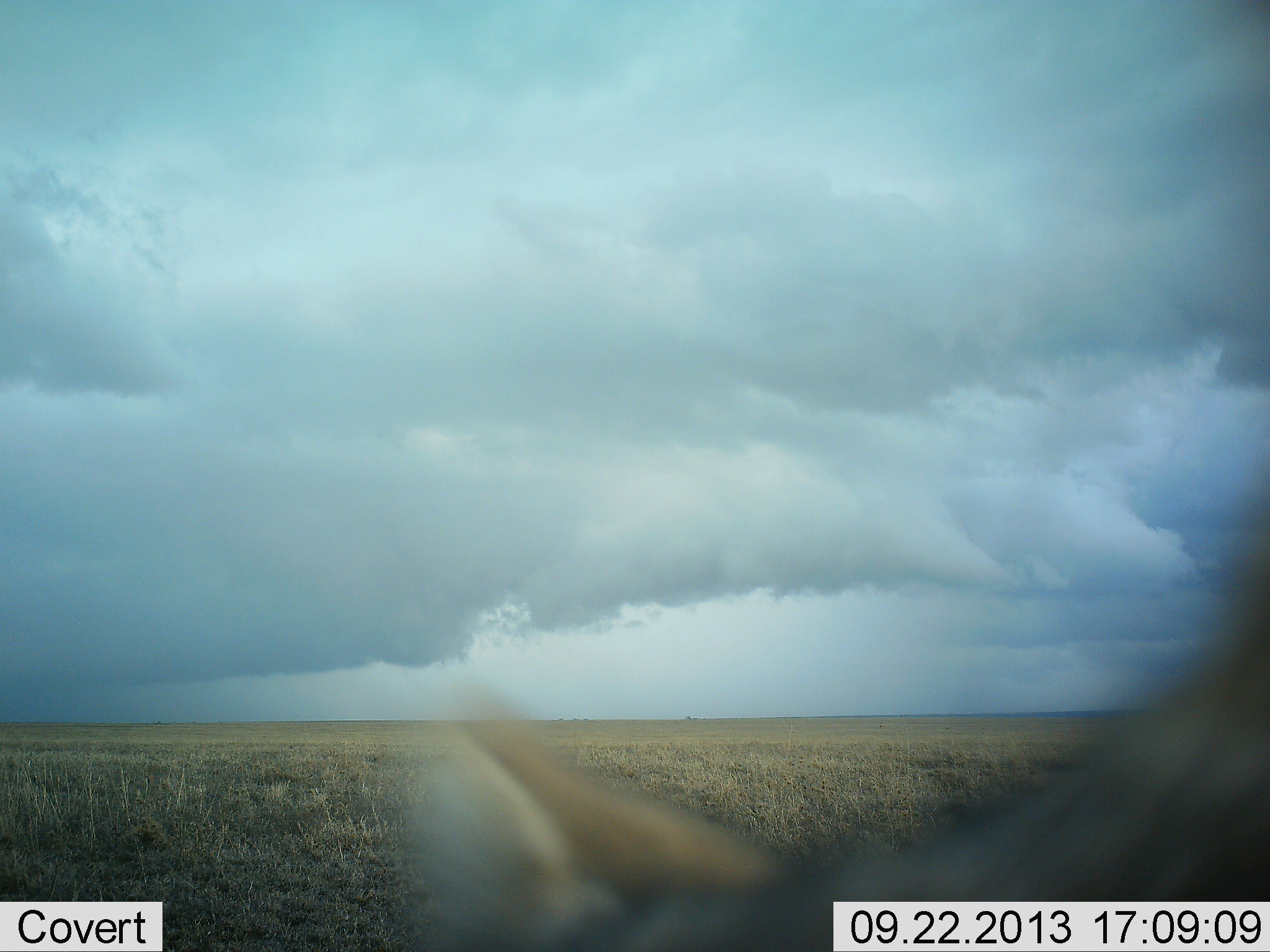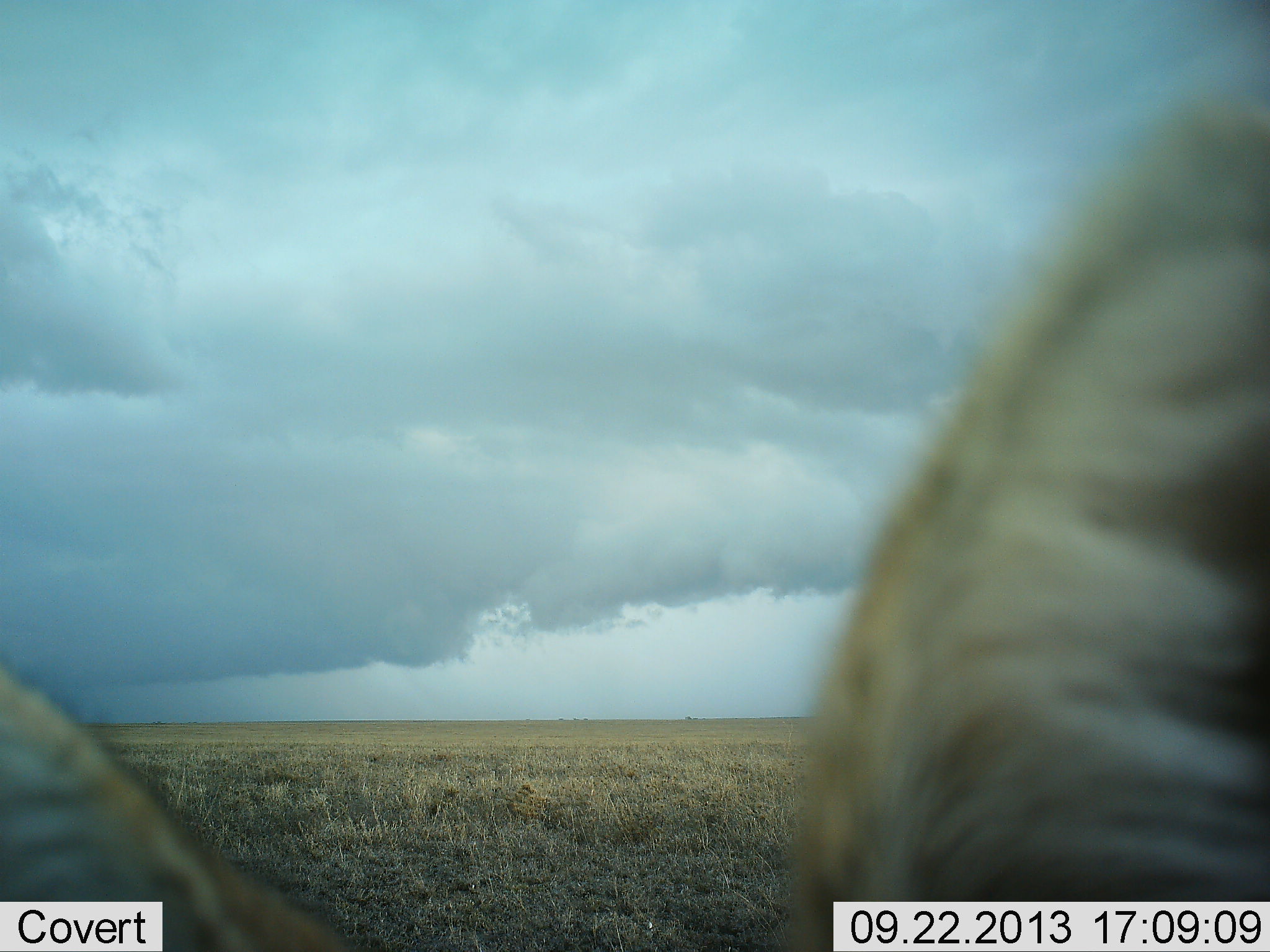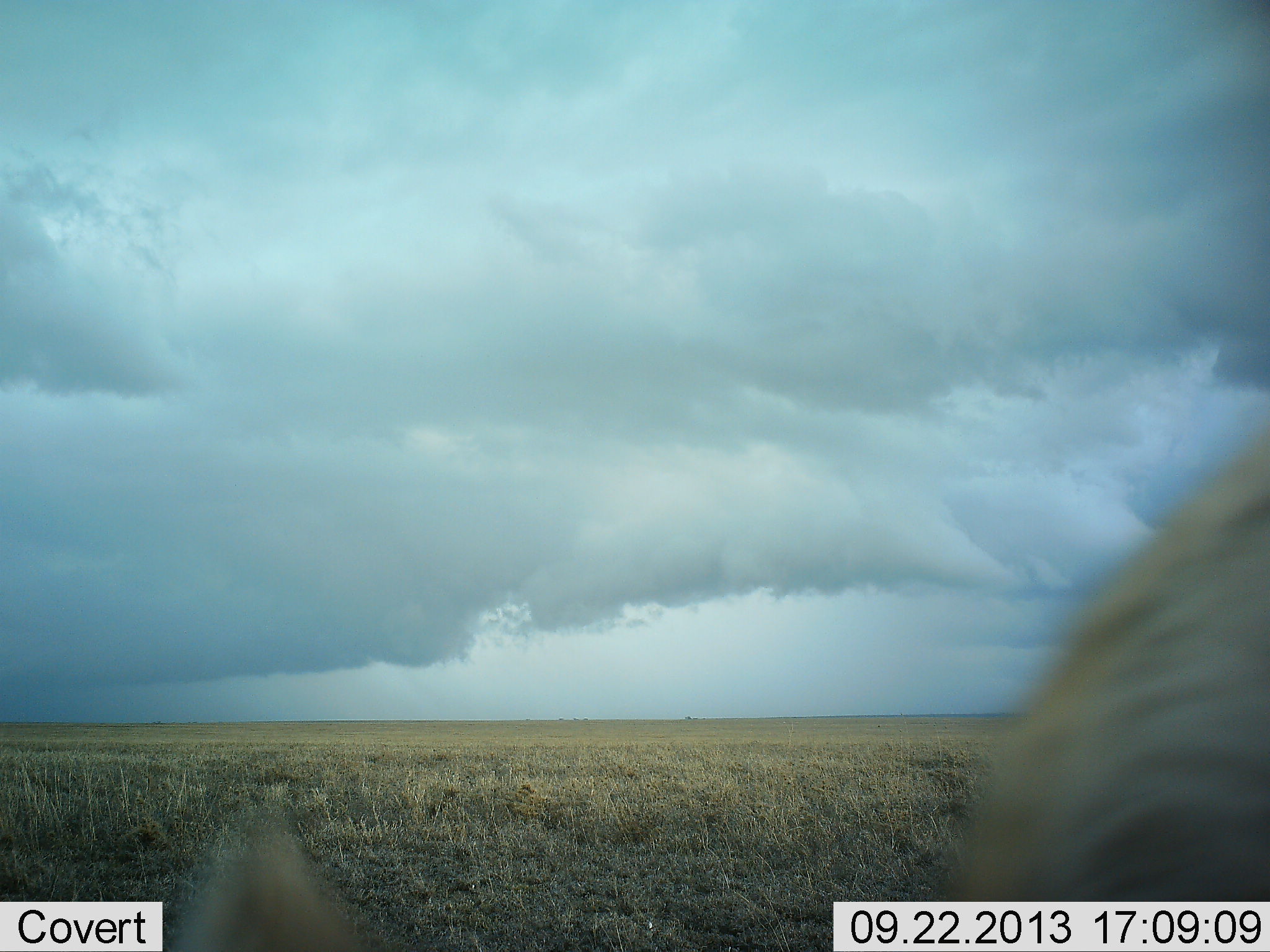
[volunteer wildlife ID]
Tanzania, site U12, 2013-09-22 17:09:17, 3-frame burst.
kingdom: Animalia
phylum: Chordata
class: Mammalia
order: Carnivora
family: Canidae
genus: Lupulella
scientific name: Lupulella mesomelas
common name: black-backed jackal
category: jackal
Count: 1.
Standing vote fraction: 67%.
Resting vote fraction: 0%.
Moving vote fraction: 33%.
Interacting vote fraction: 0%.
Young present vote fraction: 0%.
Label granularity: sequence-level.